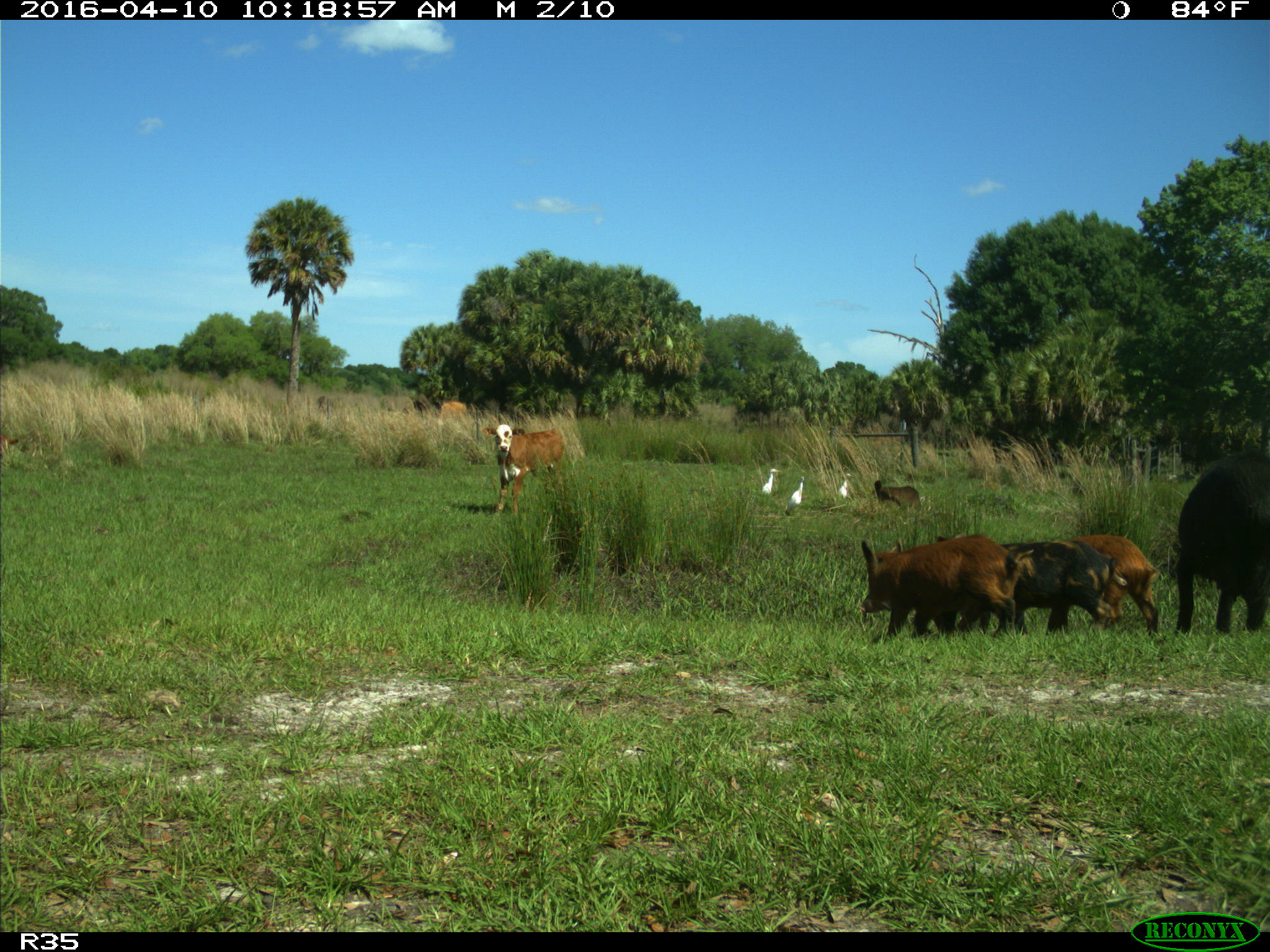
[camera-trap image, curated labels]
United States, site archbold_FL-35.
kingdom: Animalia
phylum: Chordata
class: Mammalia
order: Artiodactyla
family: Suidae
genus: Sus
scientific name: Sus scrofa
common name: wild boar